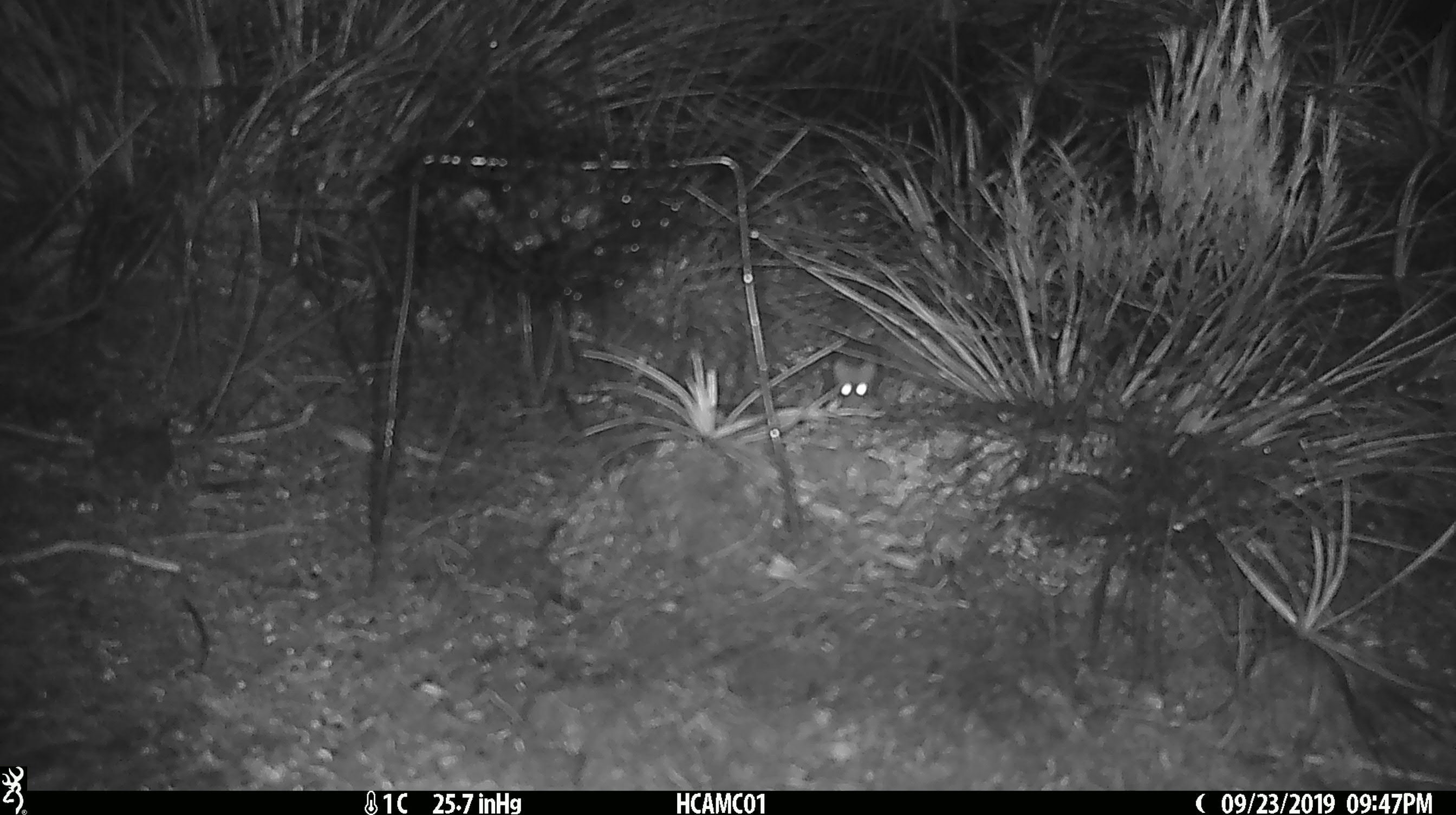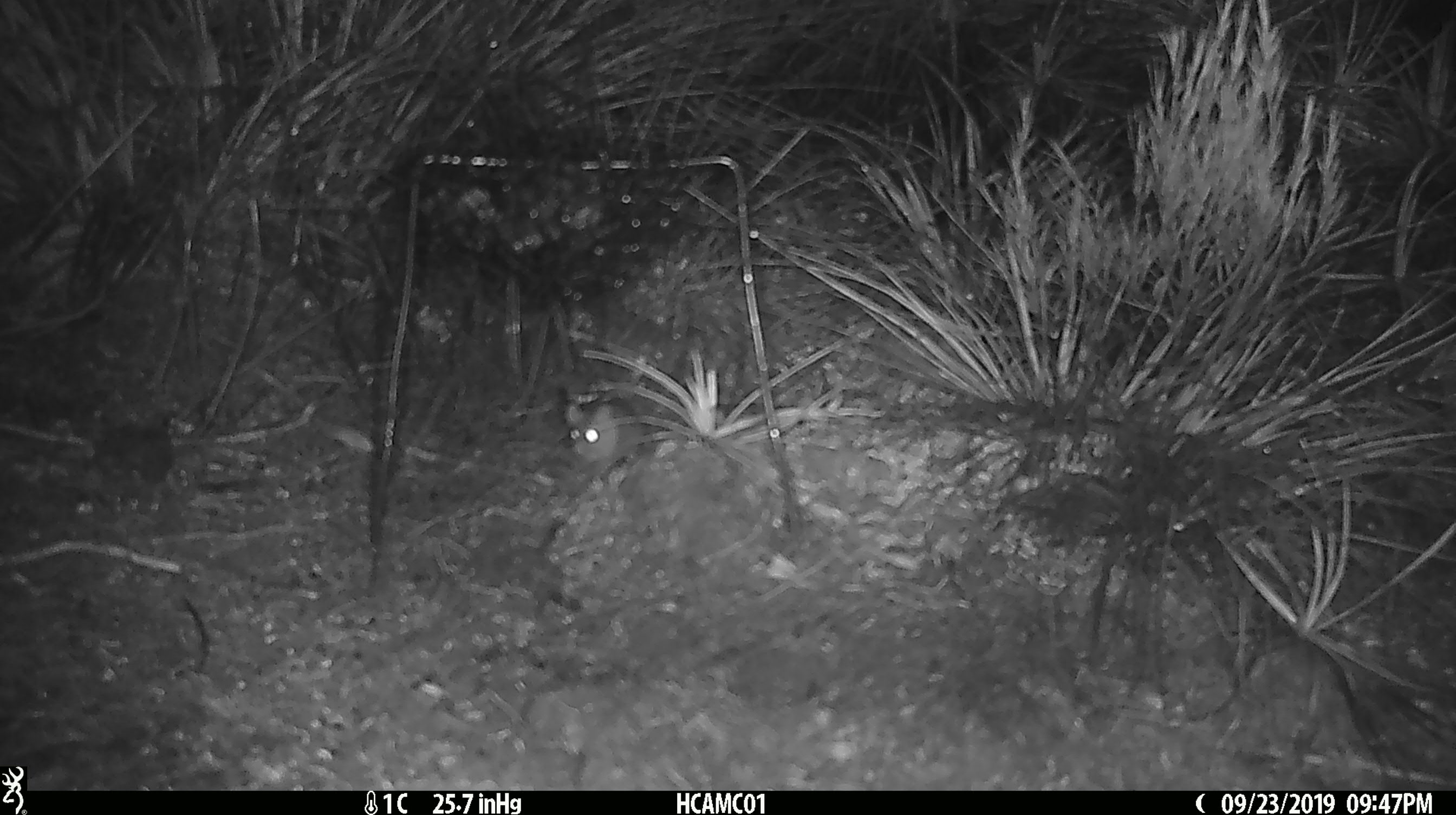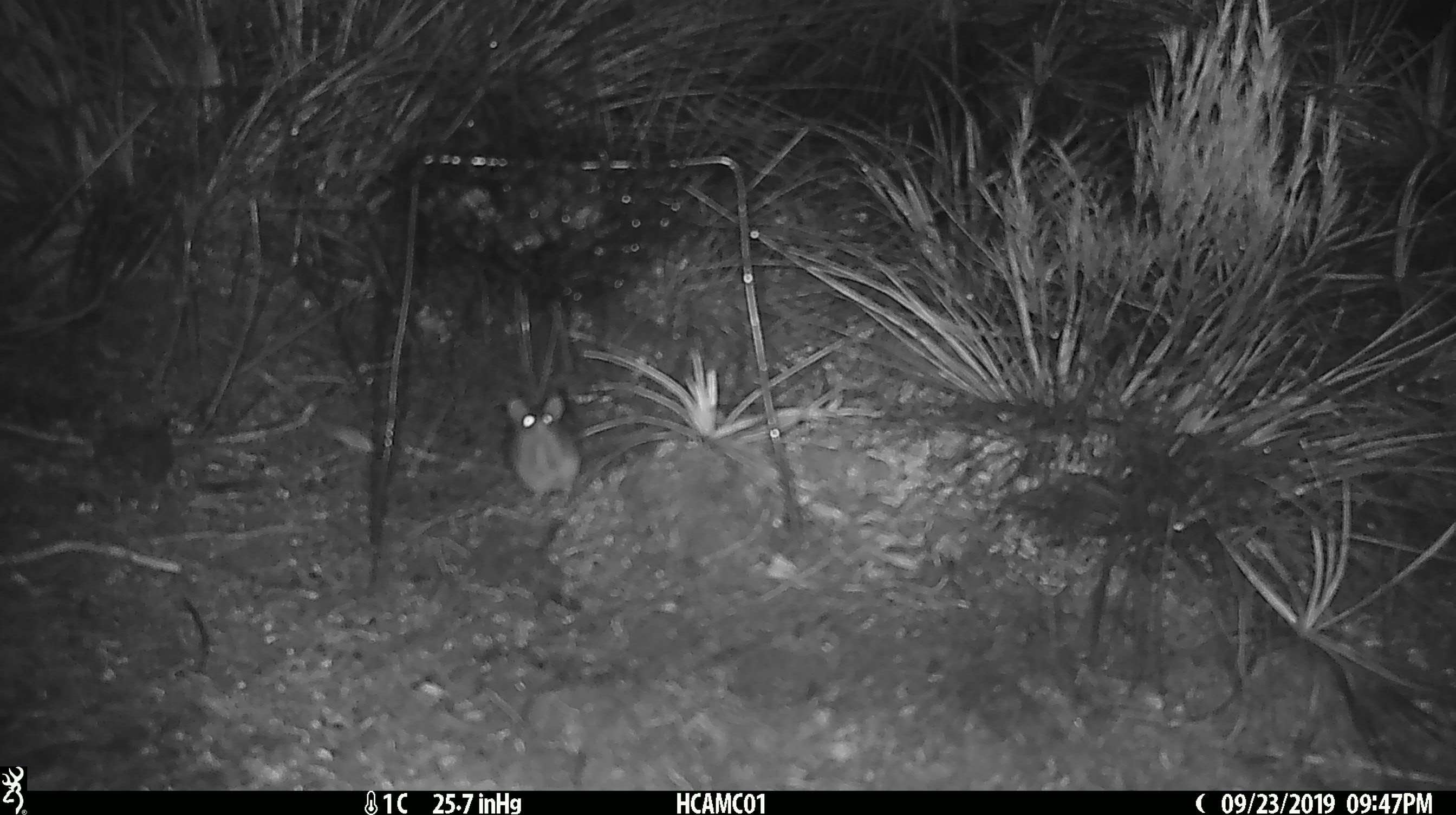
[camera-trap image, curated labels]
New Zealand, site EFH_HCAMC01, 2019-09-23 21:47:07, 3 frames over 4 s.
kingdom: Animalia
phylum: Chordata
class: Mammalia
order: Rodentia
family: Muridae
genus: Mus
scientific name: Mus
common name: mouse